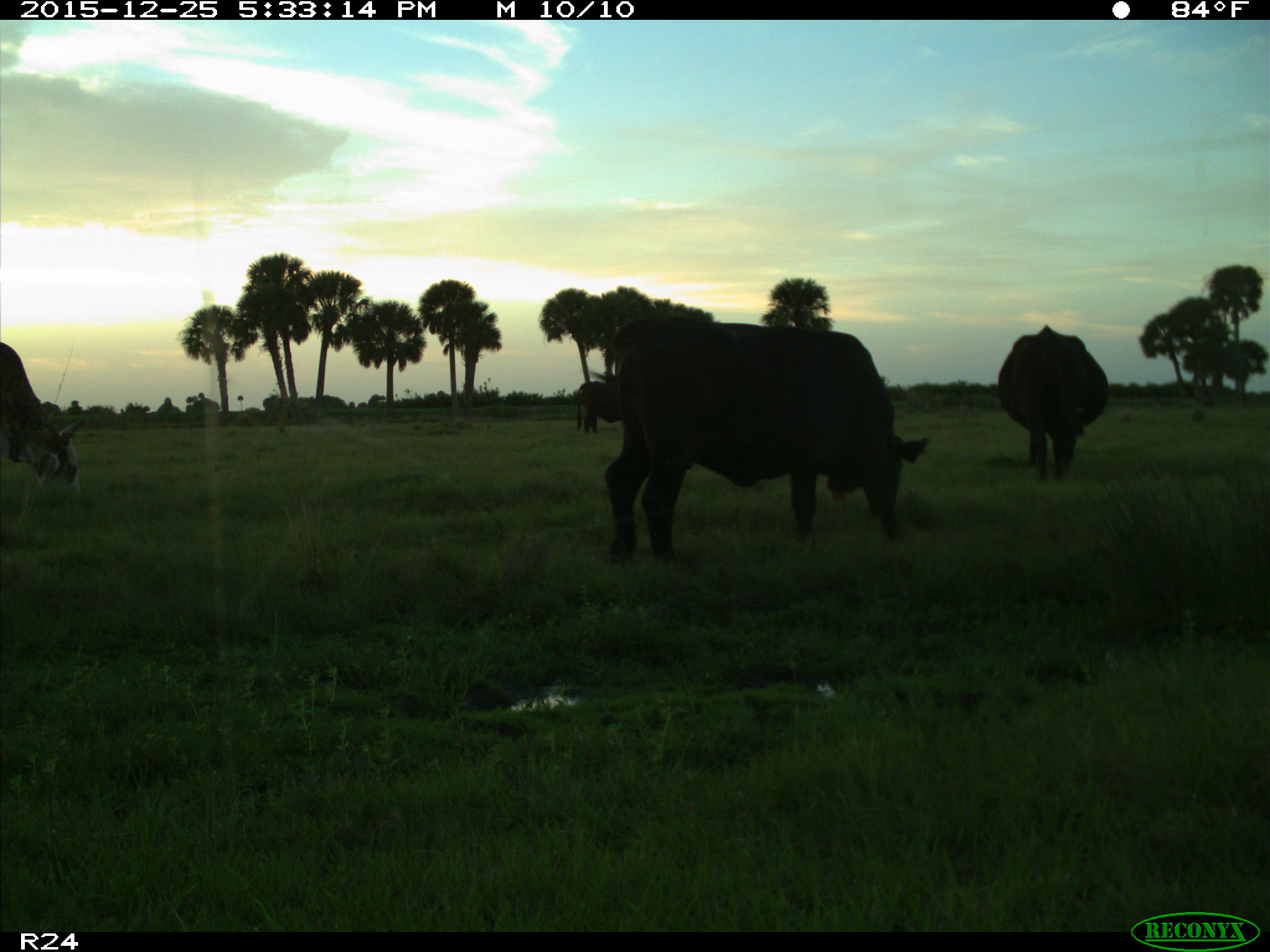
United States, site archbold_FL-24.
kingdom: Animalia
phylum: Chordata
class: Mammalia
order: Artiodactyla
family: Bovidae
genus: Bos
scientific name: Bos taurus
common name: domestic cow